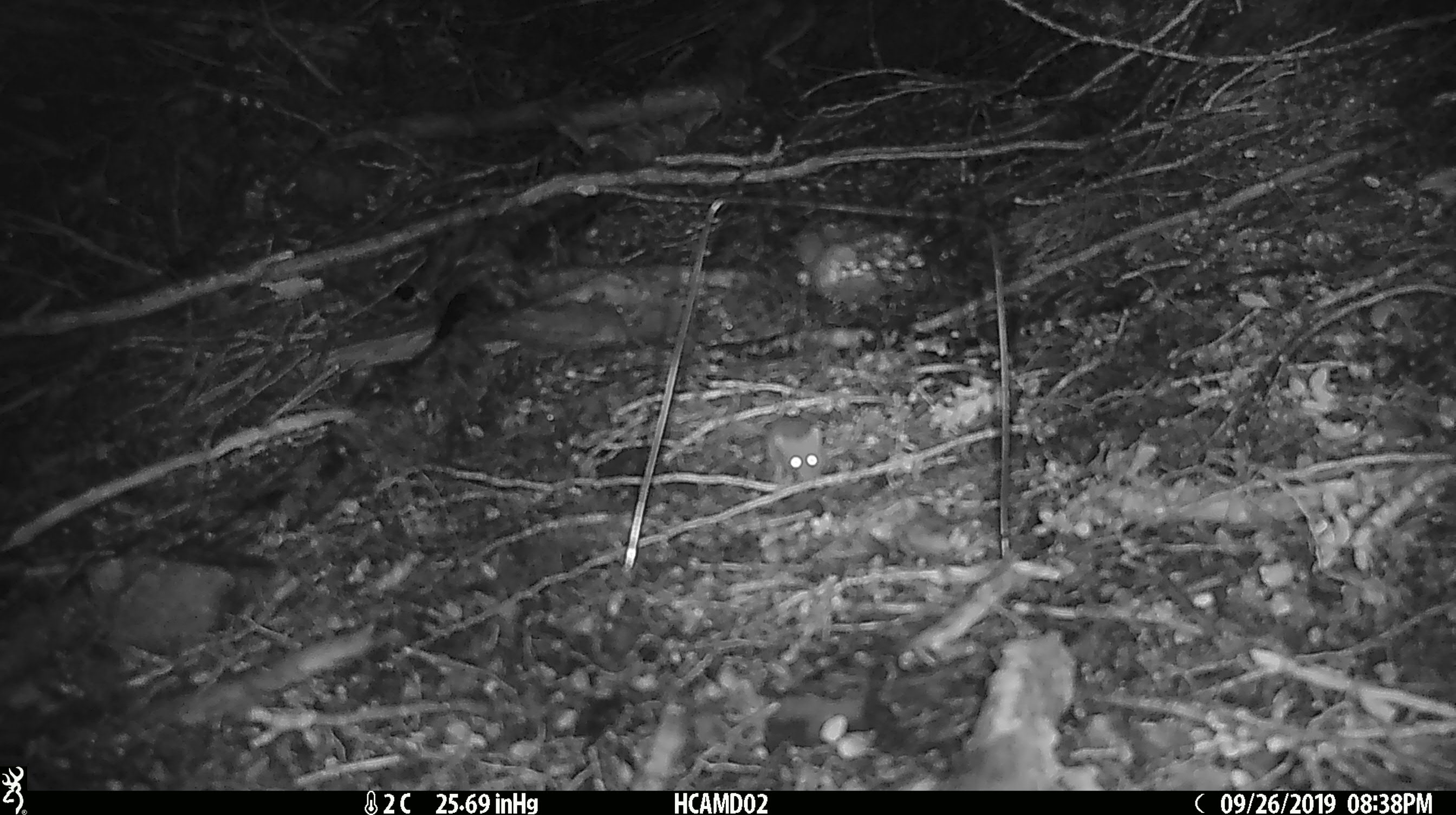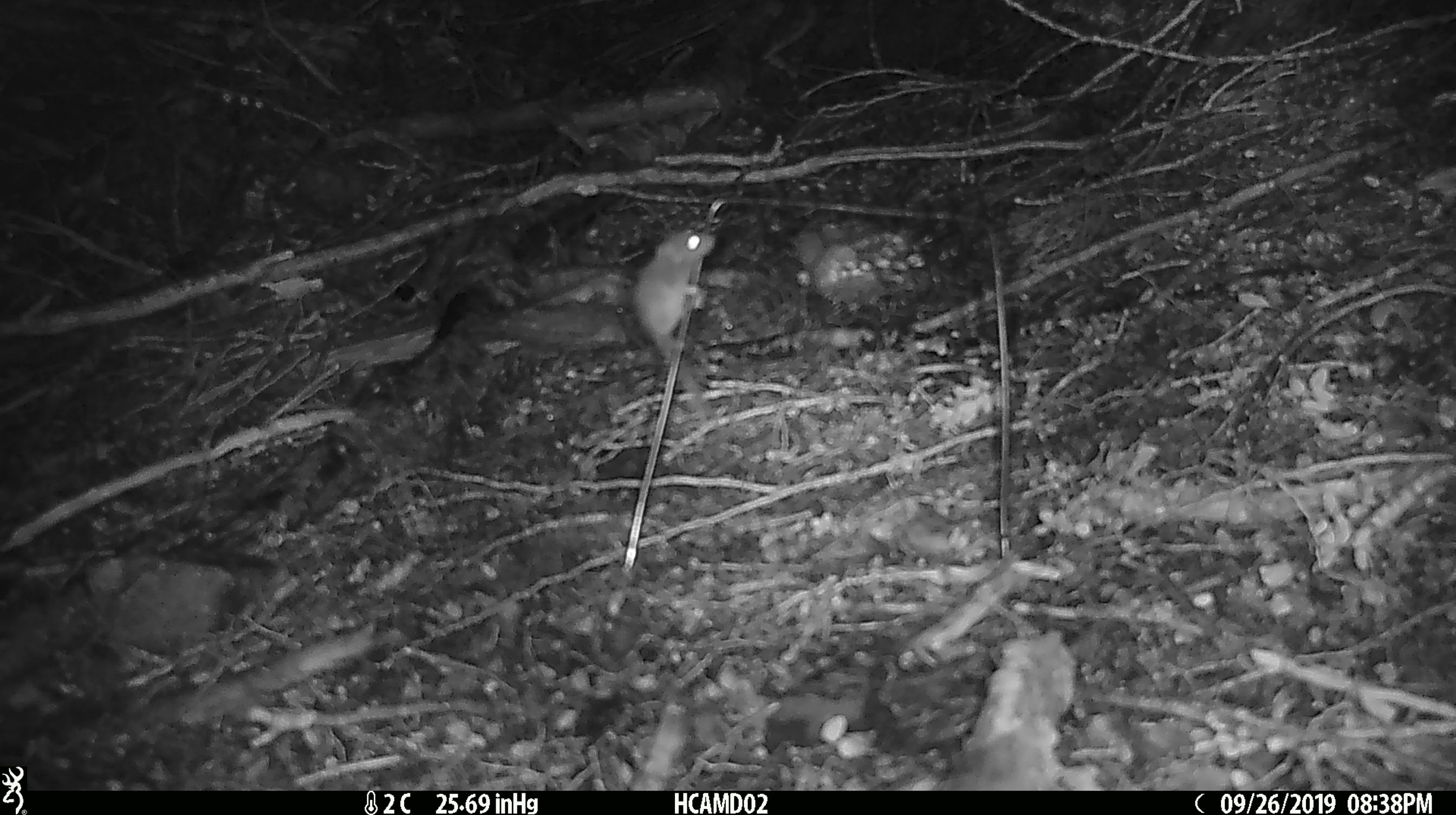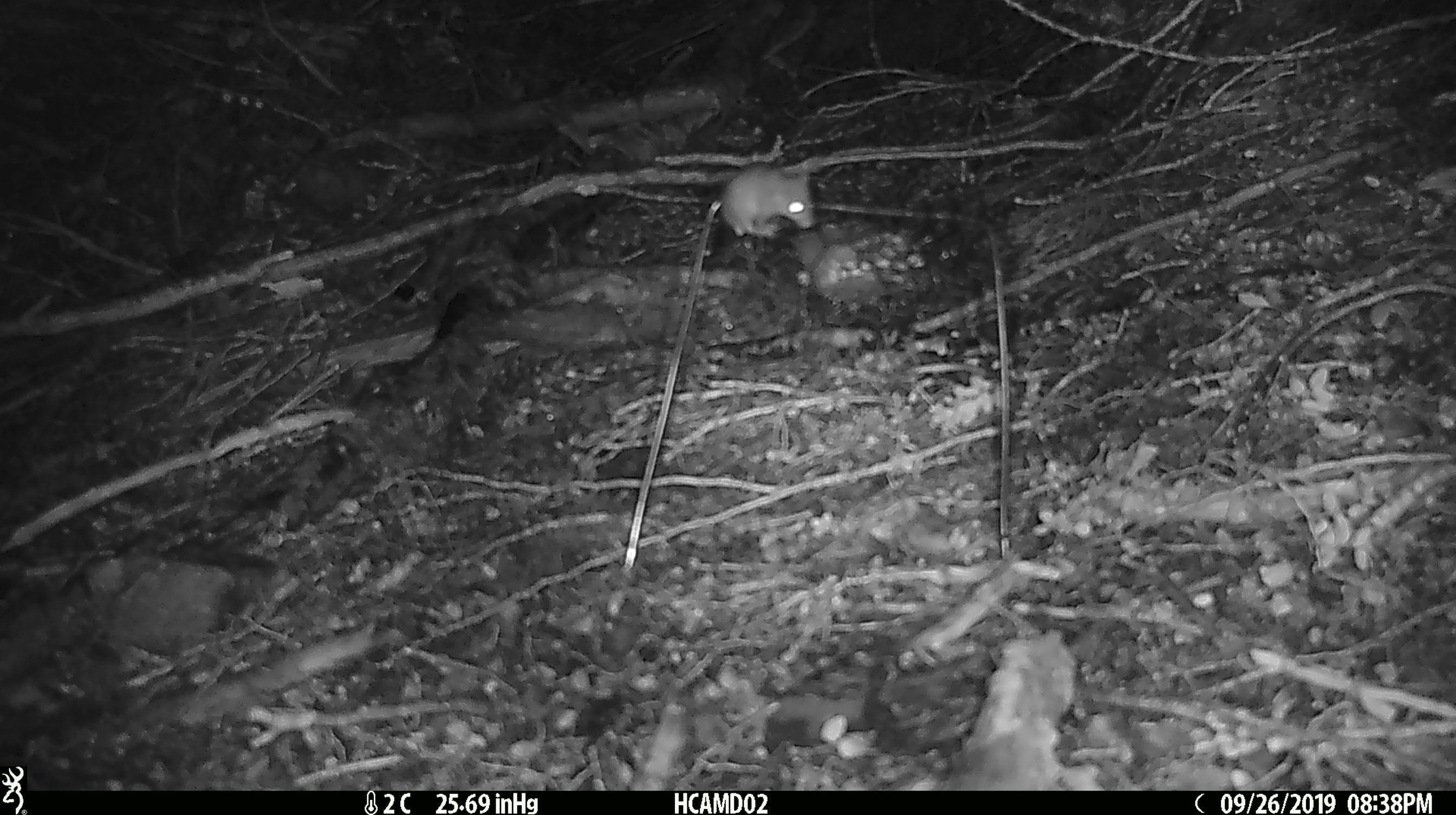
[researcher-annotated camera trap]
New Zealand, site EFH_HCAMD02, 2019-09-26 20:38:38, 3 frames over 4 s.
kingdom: Animalia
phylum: Chordata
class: Mammalia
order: Rodentia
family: Muridae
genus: Mus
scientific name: Mus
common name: mouse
Mouse (Mus).